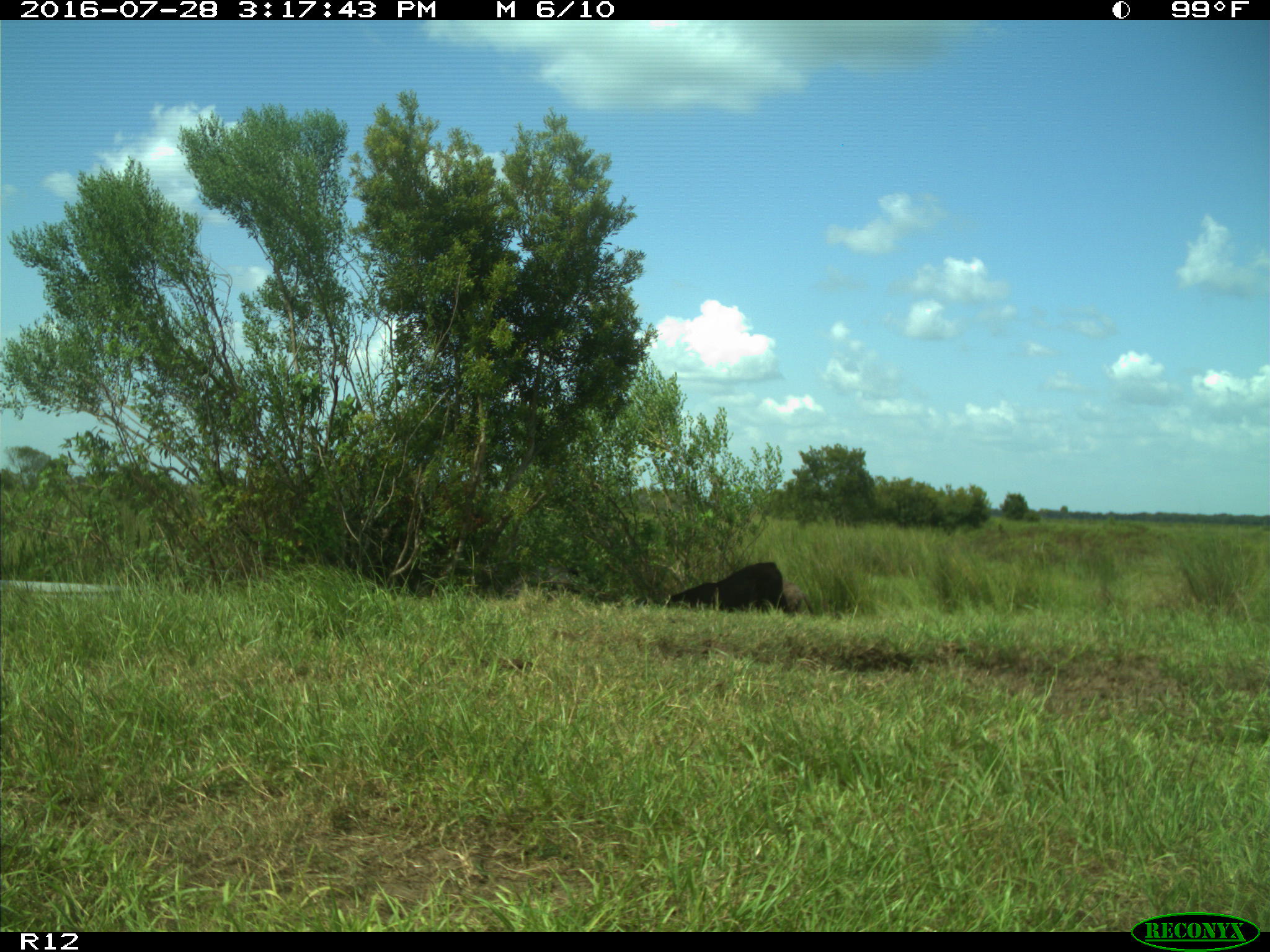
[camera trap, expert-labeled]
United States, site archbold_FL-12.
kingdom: Animalia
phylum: Chordata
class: Mammalia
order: Artiodactyla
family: Bovidae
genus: Bos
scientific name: Bos taurus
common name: domestic cow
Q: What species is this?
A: Bos taurus (domestic cow).